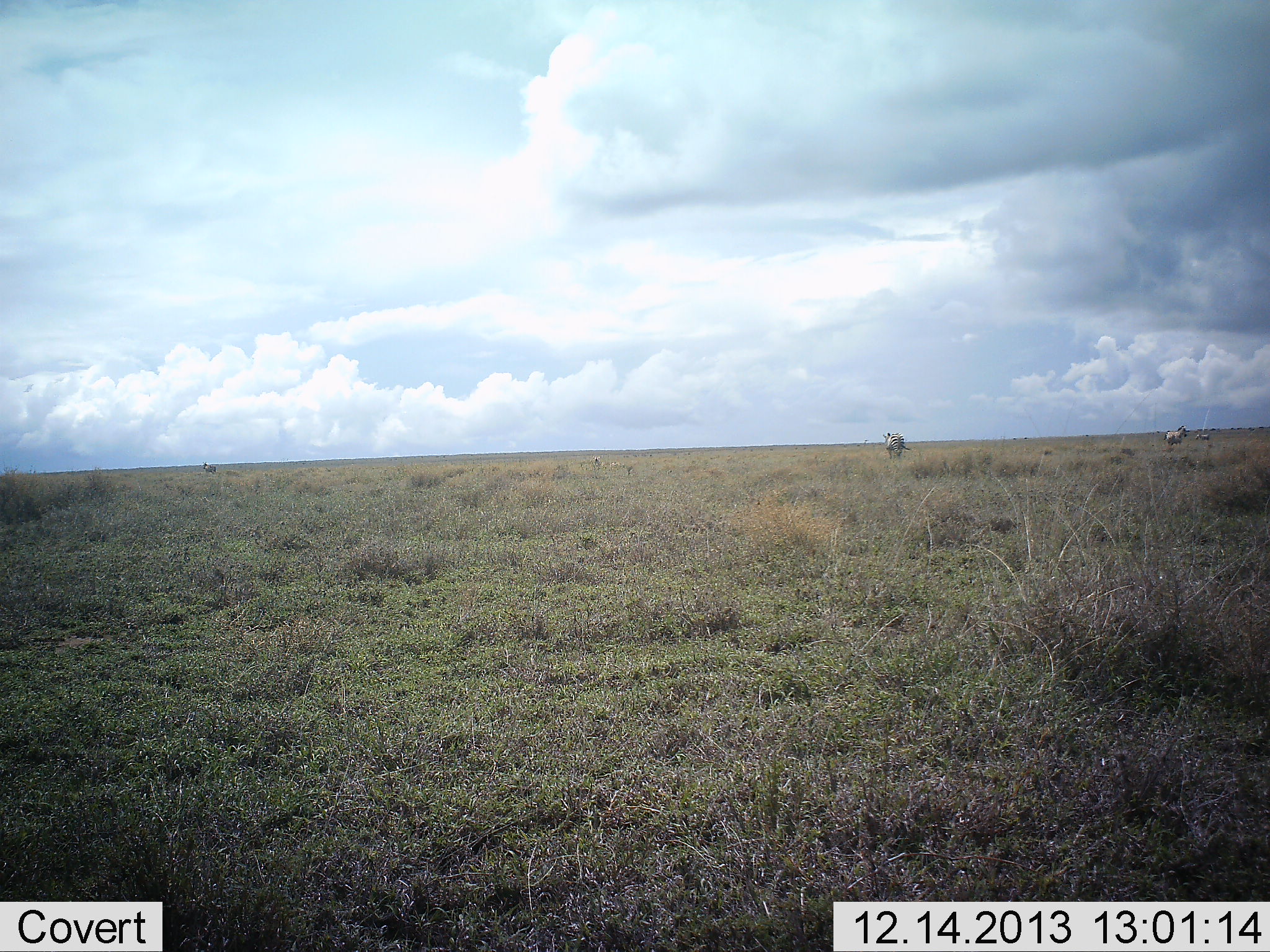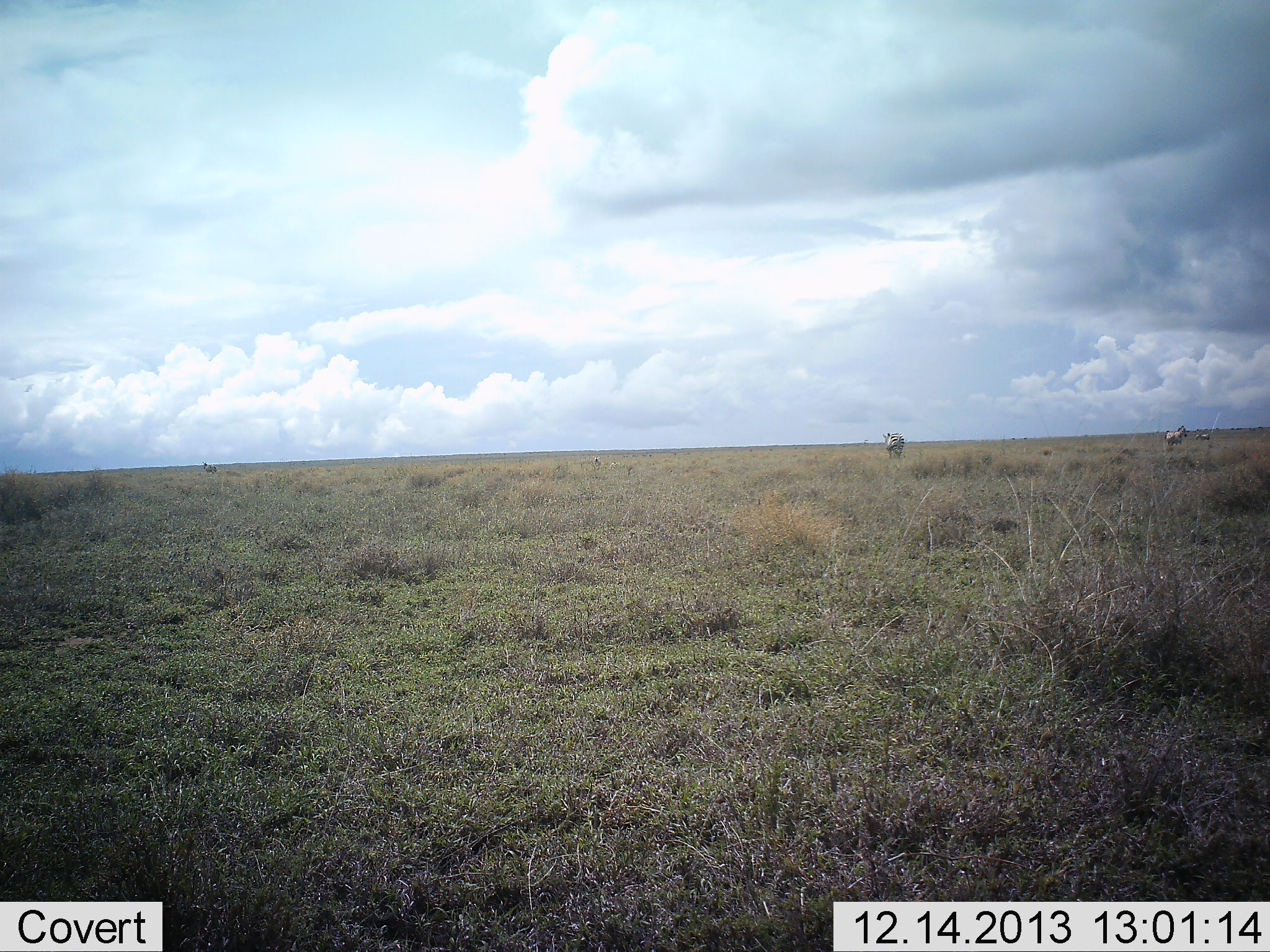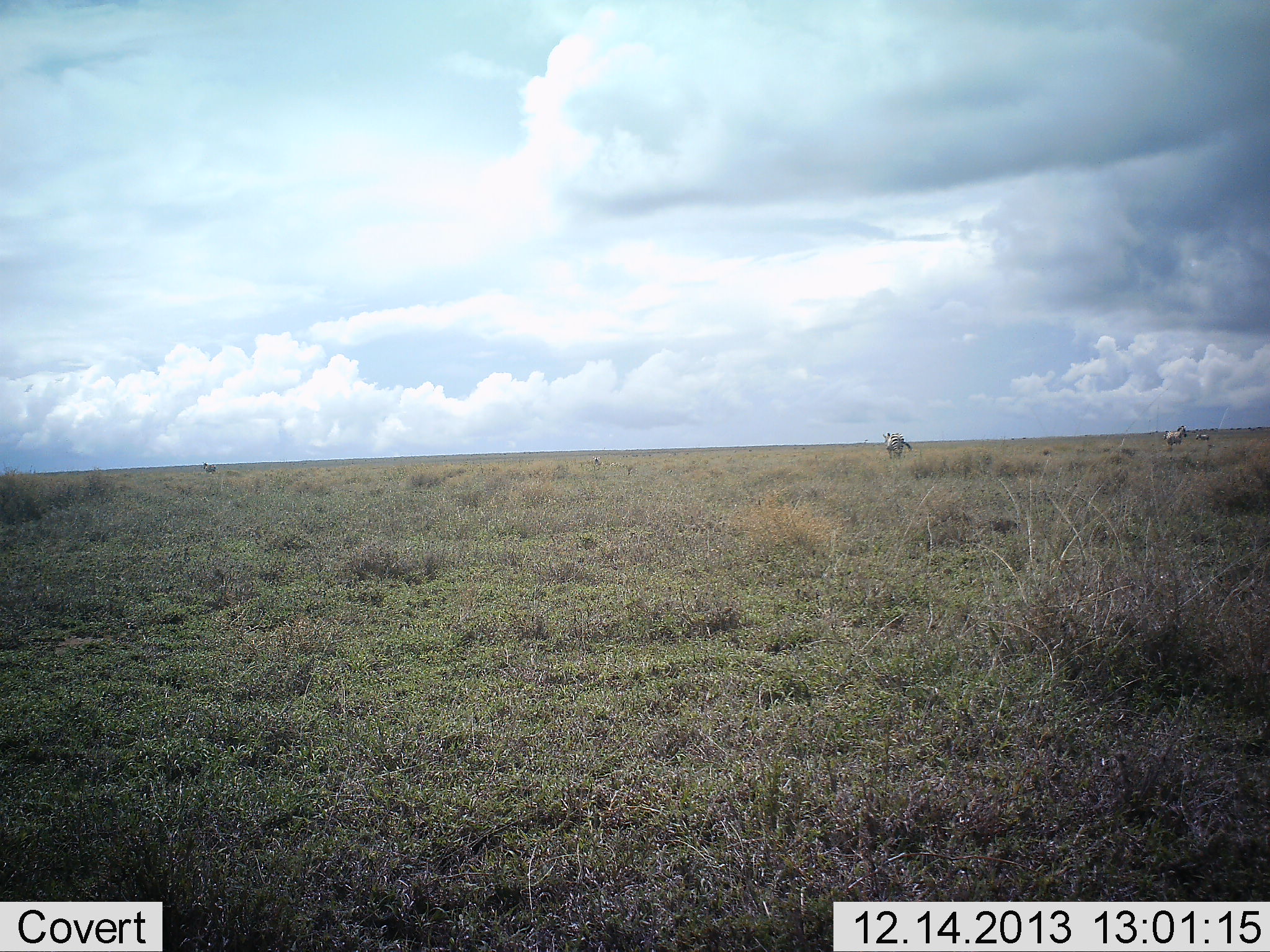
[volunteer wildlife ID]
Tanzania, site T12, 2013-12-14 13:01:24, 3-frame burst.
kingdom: Animalia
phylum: Chordata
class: Mammalia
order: Perissodactyla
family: Equidae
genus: Equus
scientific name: Equus quagga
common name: plains zebra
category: zebra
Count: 2.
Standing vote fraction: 100%.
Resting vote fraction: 0%.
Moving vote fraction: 0%.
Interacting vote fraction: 0%.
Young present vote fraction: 0%.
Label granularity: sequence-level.